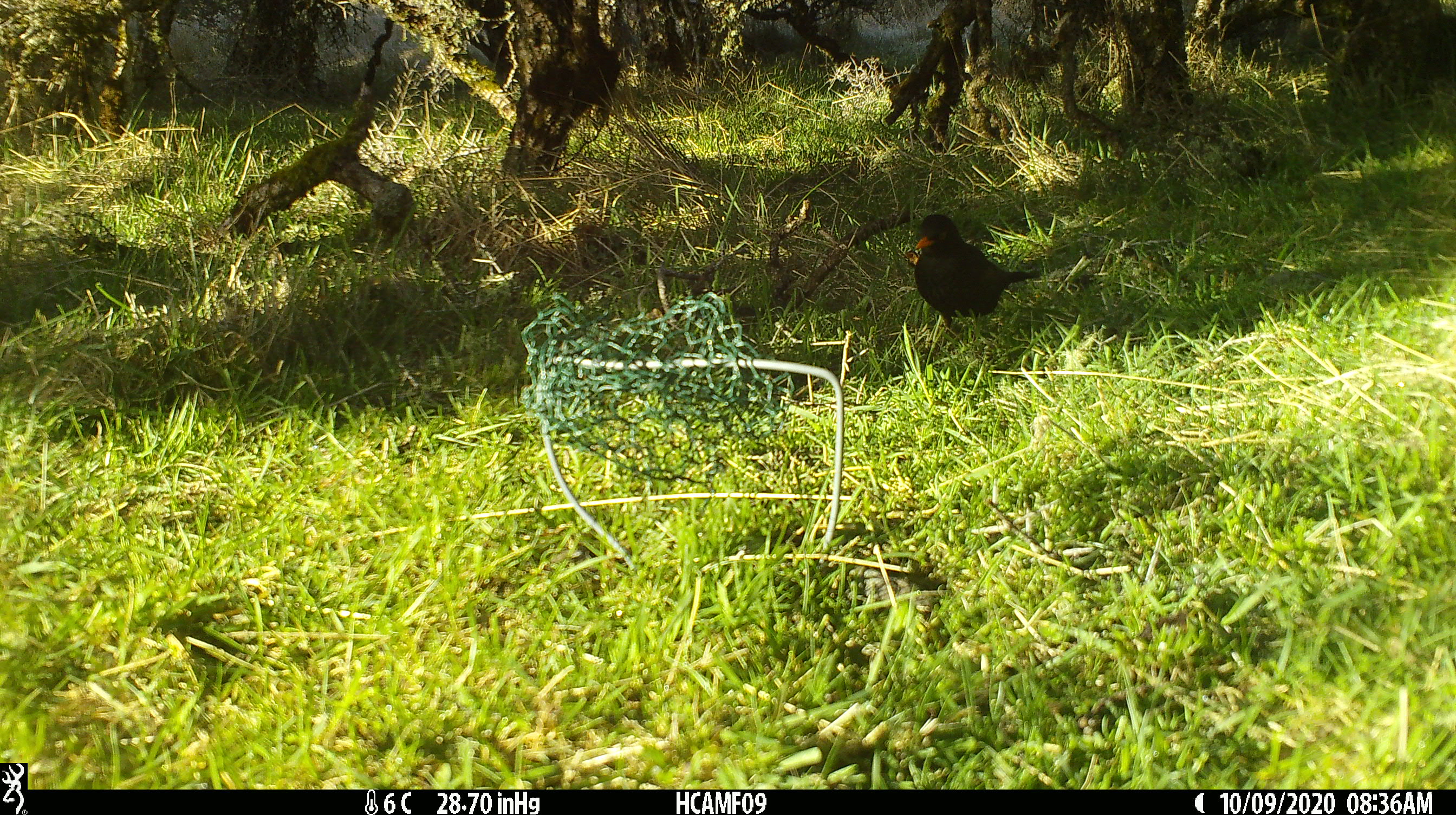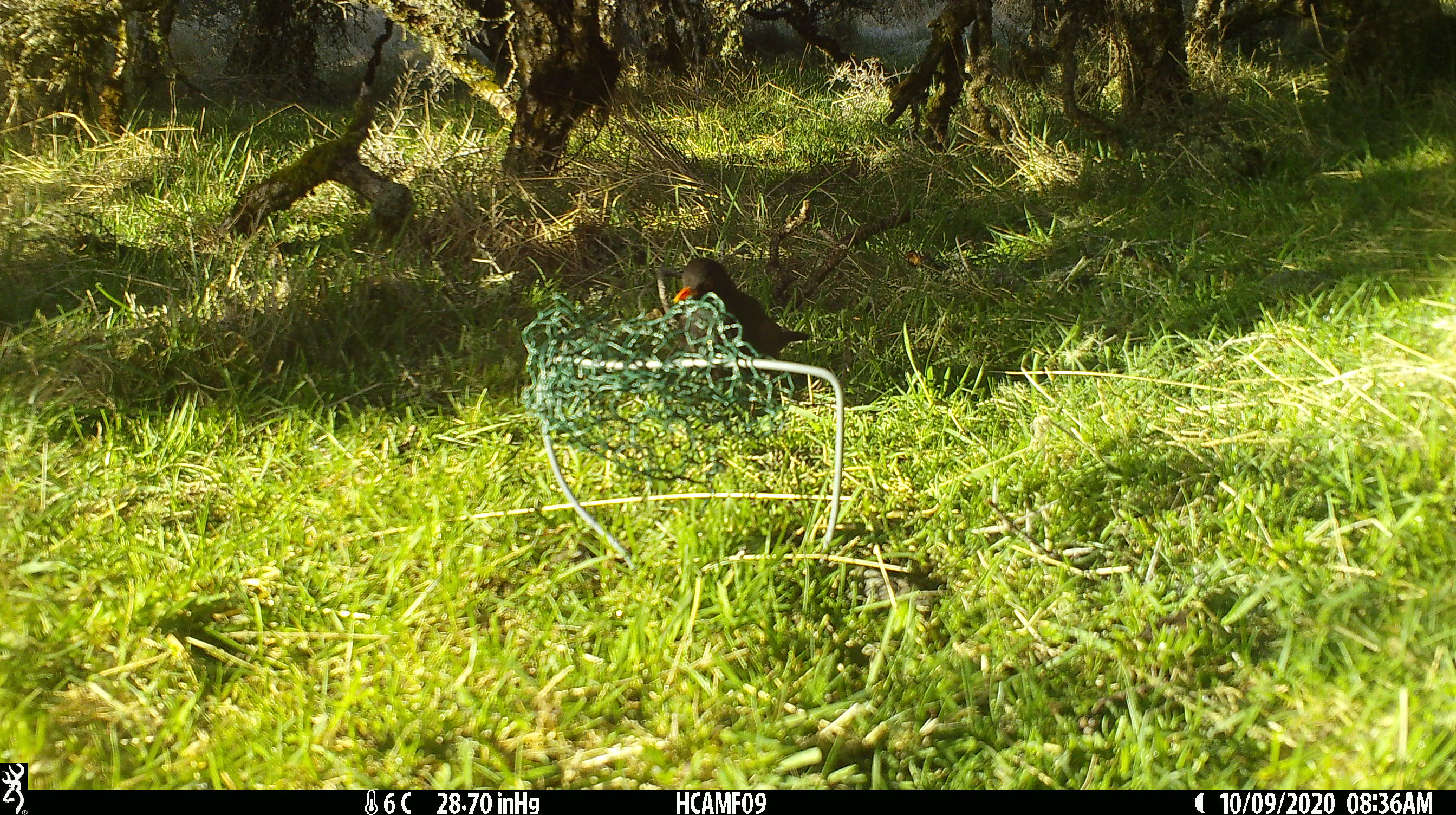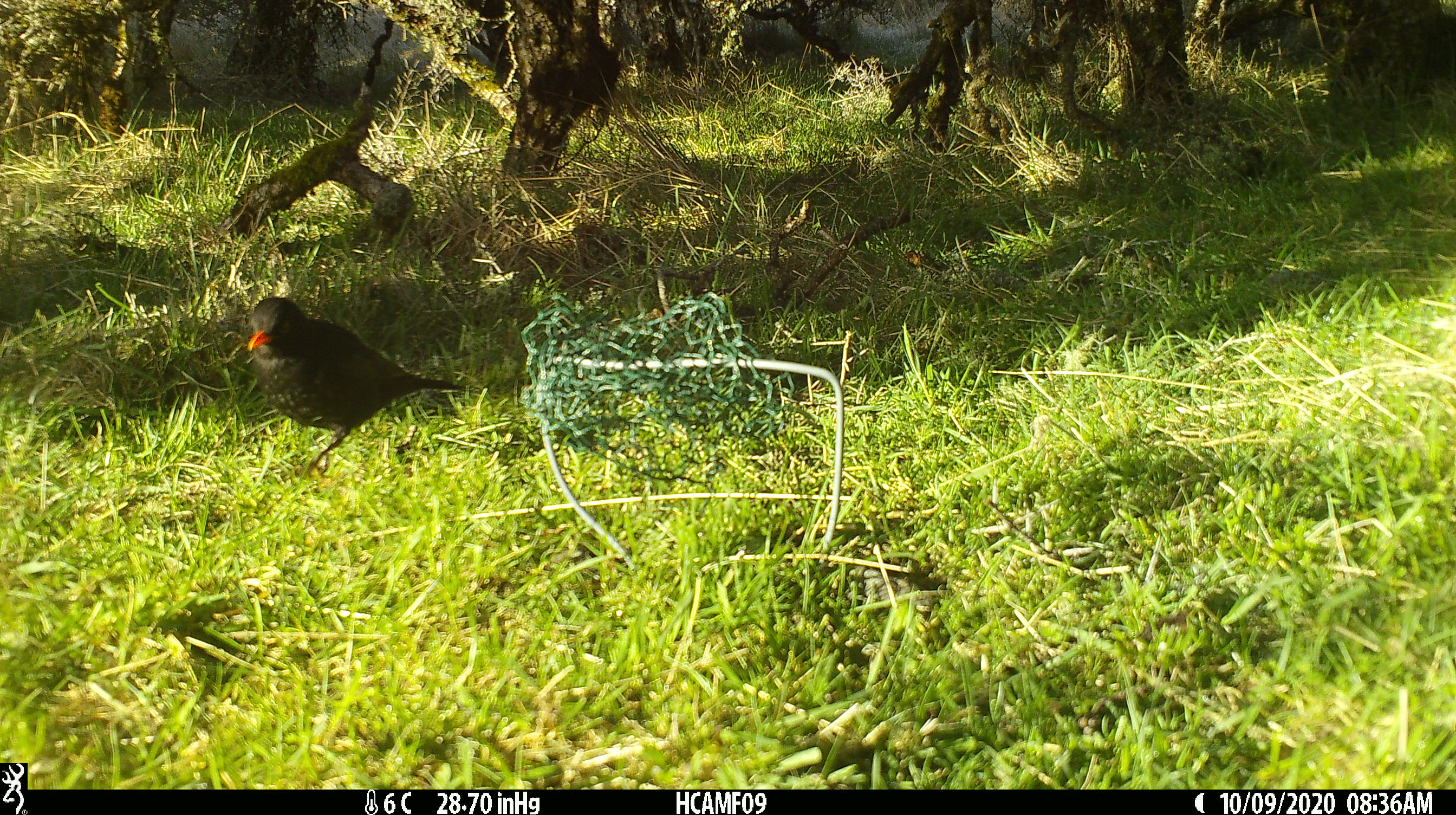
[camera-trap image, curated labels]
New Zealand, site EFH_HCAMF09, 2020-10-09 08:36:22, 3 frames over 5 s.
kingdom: Animalia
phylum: Chordata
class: Aves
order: Passeriformes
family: Turdidae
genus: Turdus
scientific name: Turdus merula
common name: eurasian blackbird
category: blackbird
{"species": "blackbird (eurasian blackbird) (Turdus merula)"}